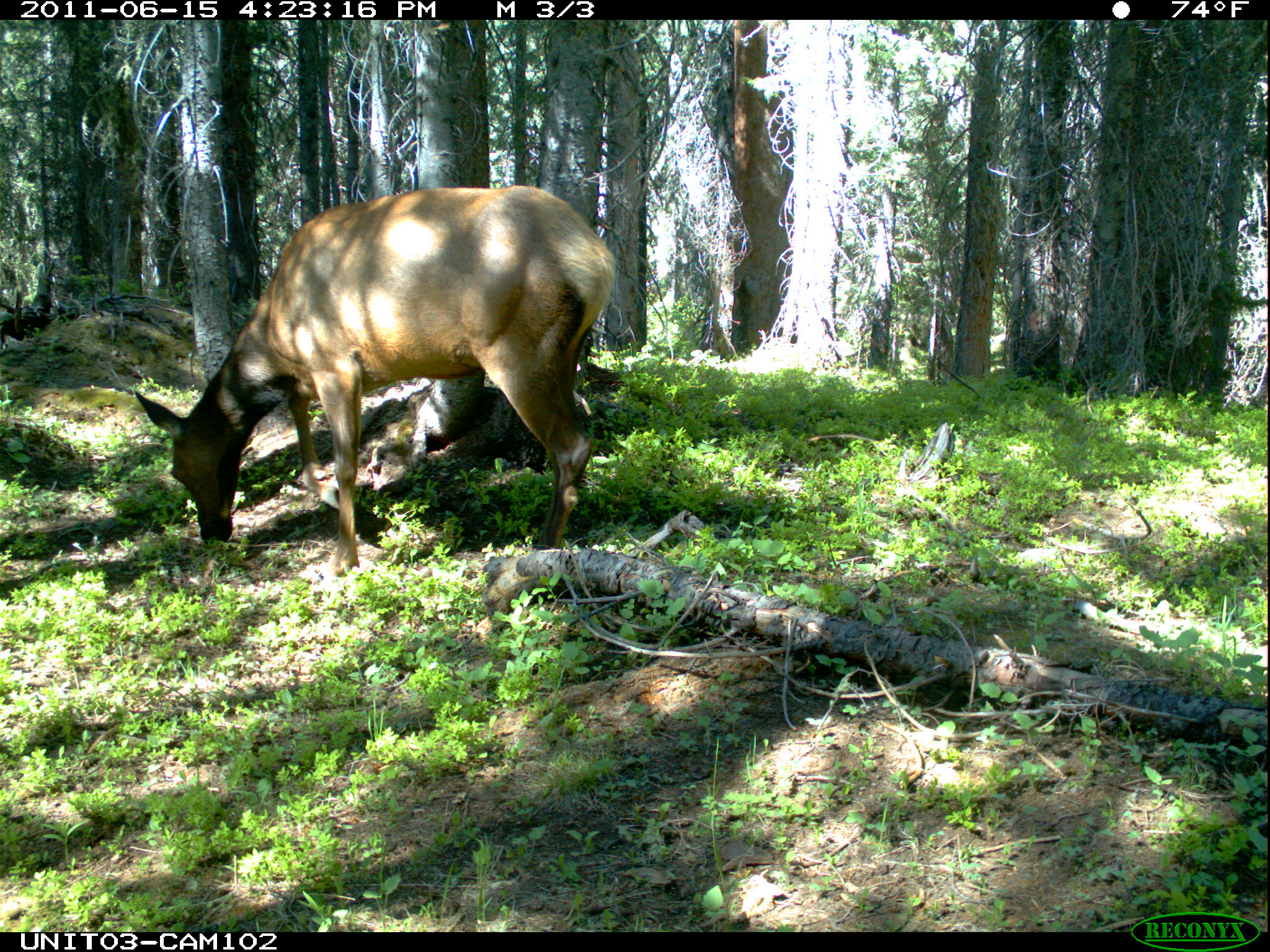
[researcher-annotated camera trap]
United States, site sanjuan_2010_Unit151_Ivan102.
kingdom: Animalia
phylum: Chordata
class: Mammalia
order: Artiodactyla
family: Cervidae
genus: Cervus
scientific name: Cervus elaphus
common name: red deer